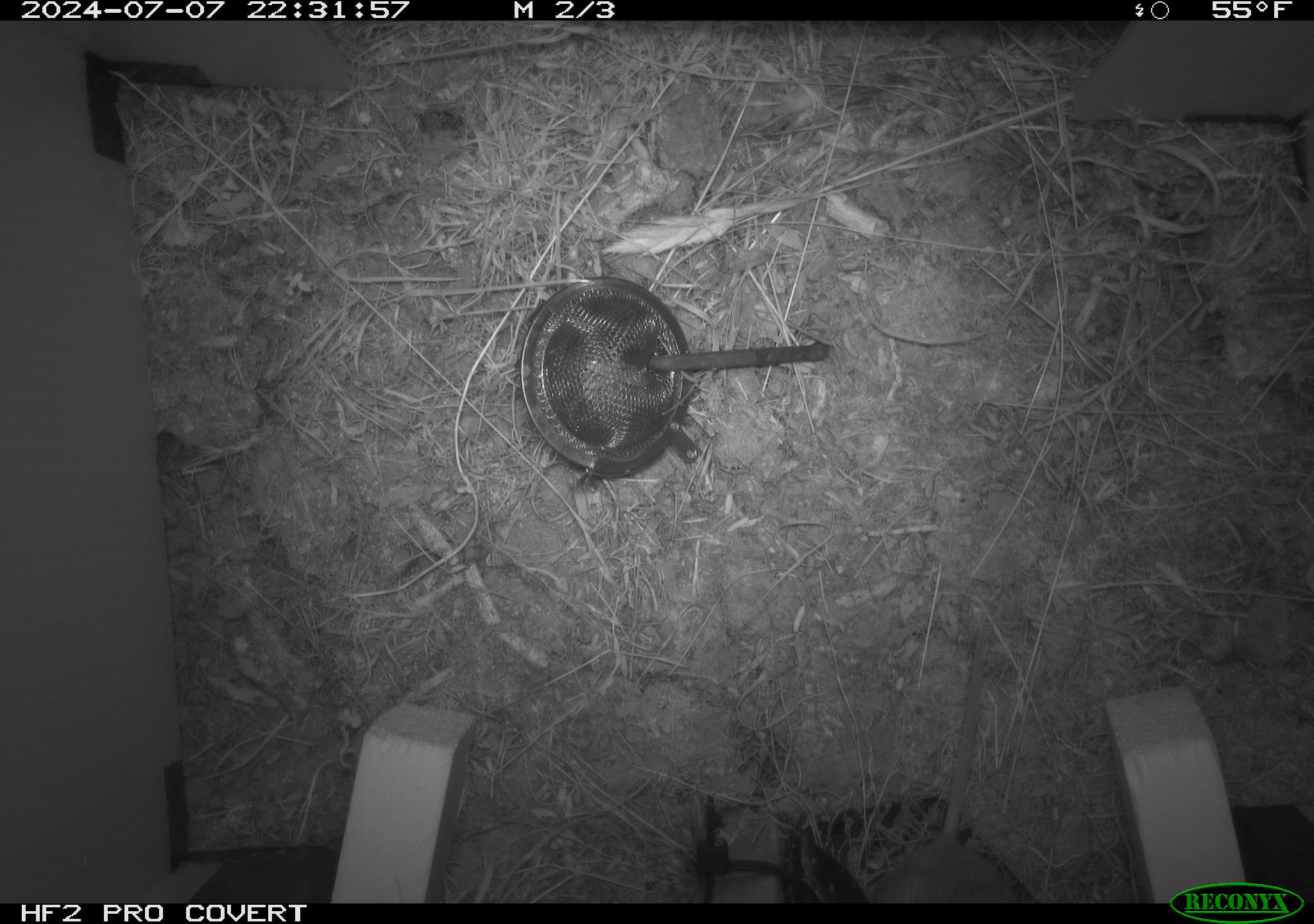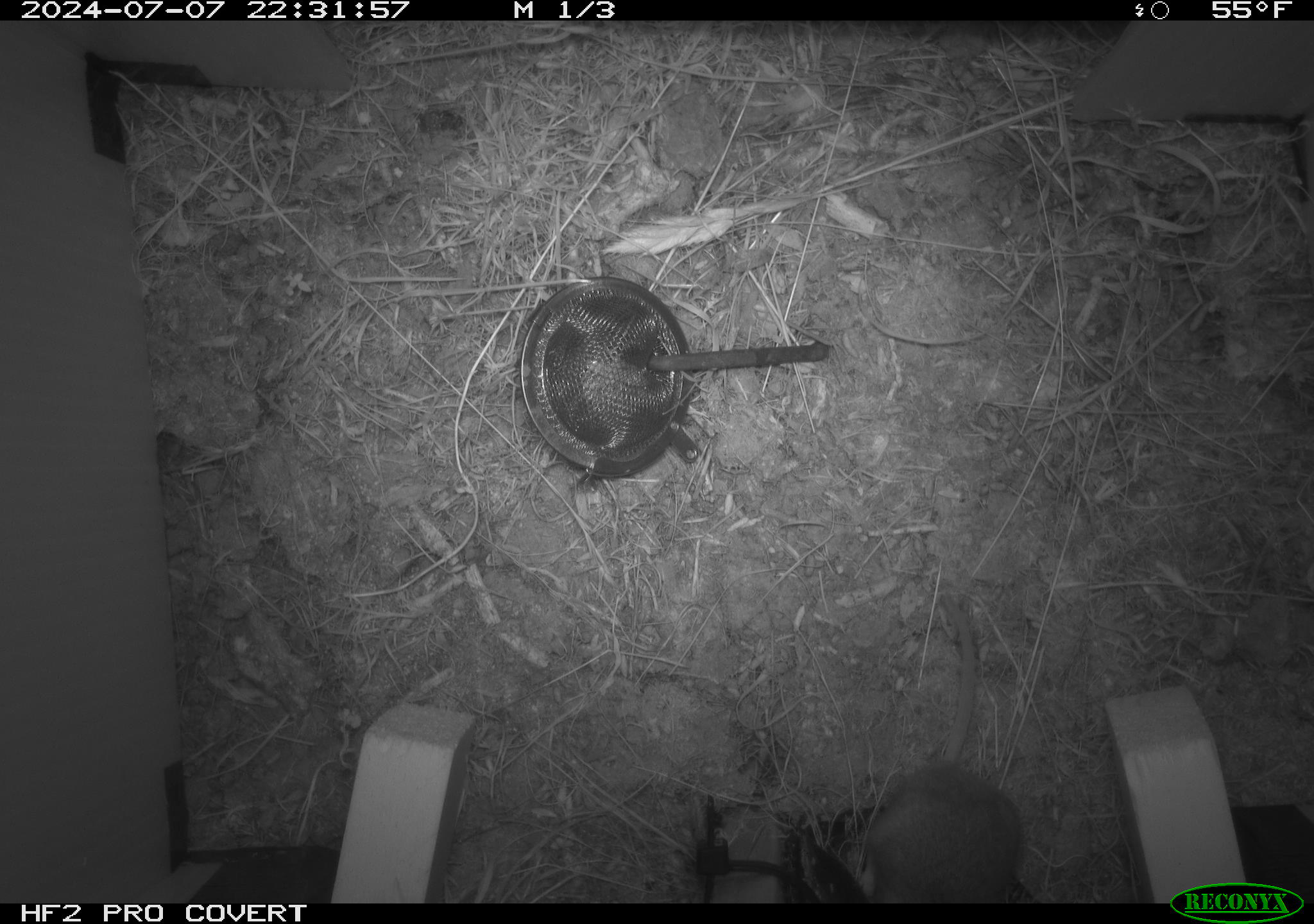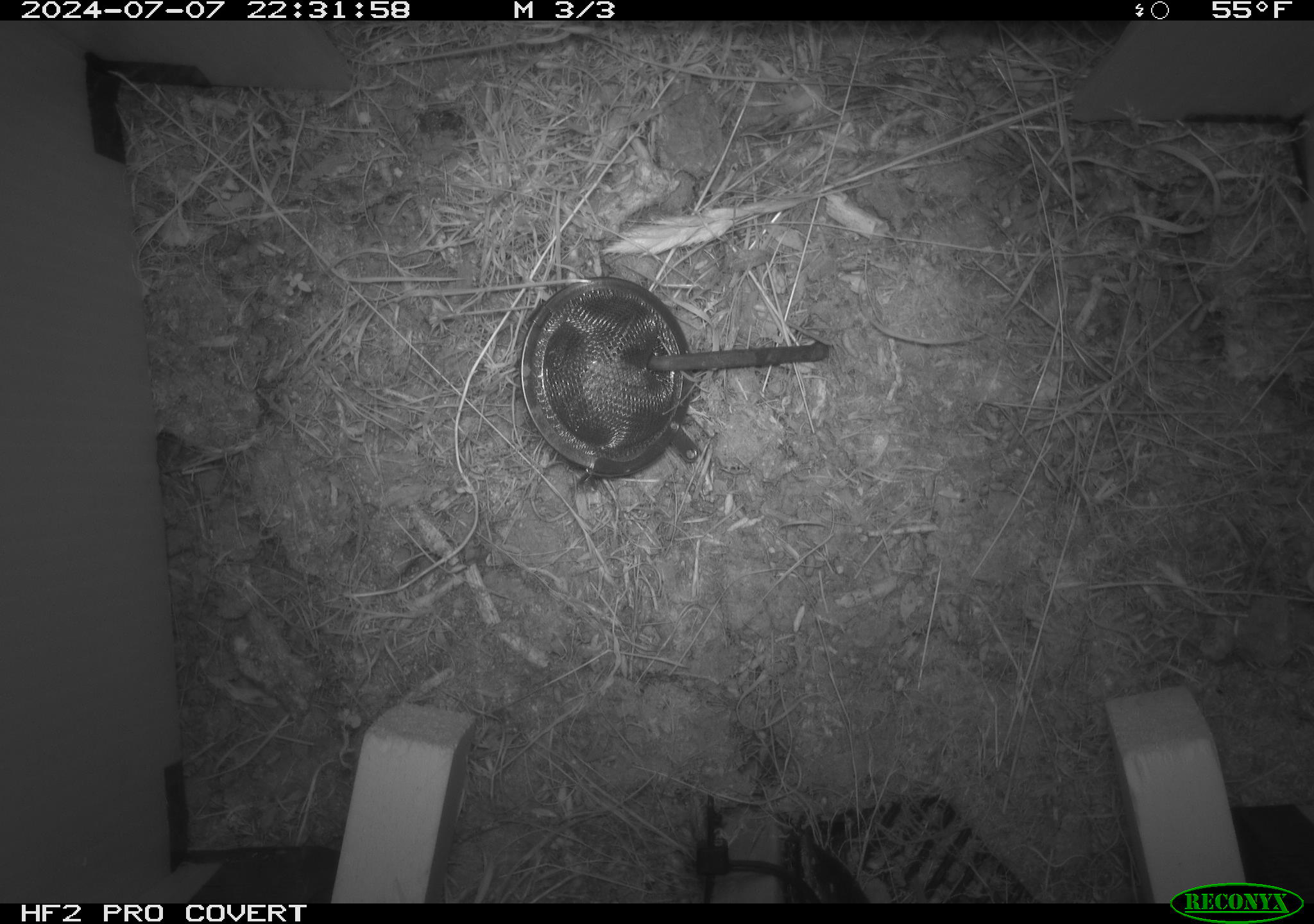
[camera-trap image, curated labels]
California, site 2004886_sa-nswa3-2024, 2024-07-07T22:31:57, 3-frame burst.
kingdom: Animalia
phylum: Chordata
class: Mammalia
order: Rodentia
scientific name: Rodentia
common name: rodent